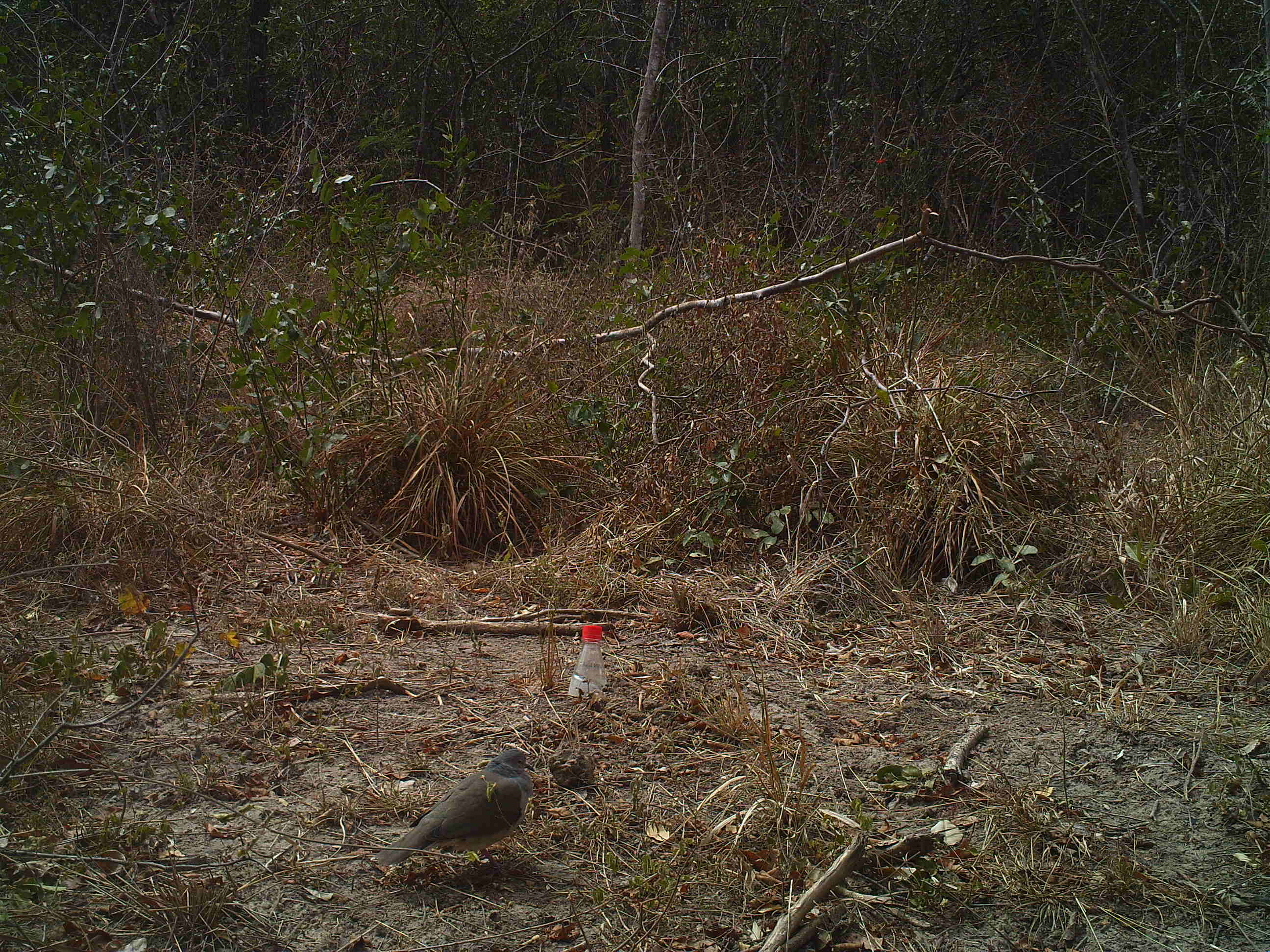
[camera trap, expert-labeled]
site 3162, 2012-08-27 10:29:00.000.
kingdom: Animalia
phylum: Chordata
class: Aves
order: Columbiformes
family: Columbidae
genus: Leptotila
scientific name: Leptotila verreauxi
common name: white-tipped dove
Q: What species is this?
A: Leptotila verreauxi (white-tipped dove).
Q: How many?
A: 1.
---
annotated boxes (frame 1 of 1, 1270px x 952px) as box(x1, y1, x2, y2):
leptotila verreauxi: box(369, 746, 533, 874)